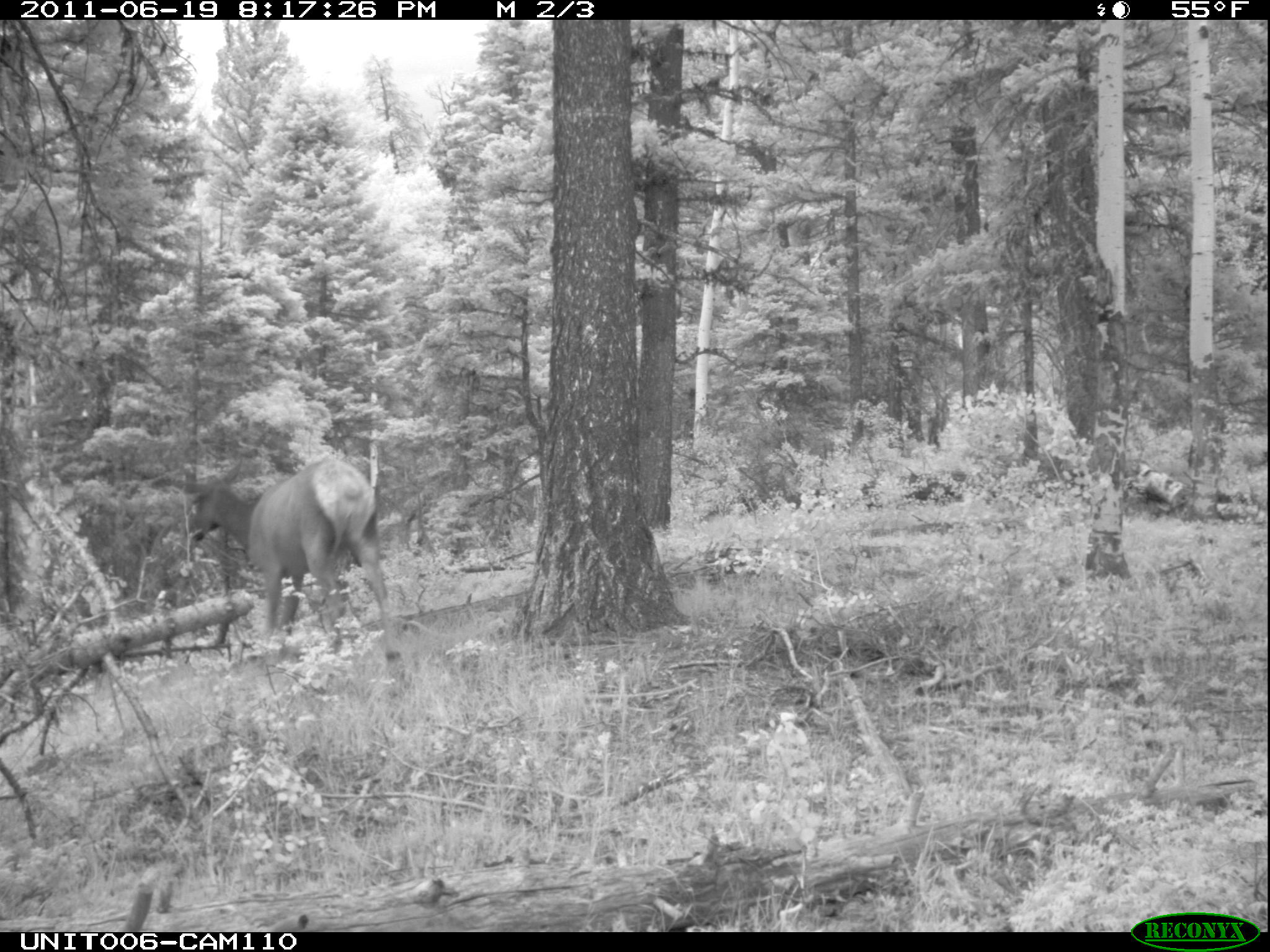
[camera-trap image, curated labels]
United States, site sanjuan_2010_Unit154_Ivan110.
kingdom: Animalia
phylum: Chordata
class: Mammalia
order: Artiodactyla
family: Cervidae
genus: Cervus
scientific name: Cervus elaphus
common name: red deer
Cervus elaphus (red deer).